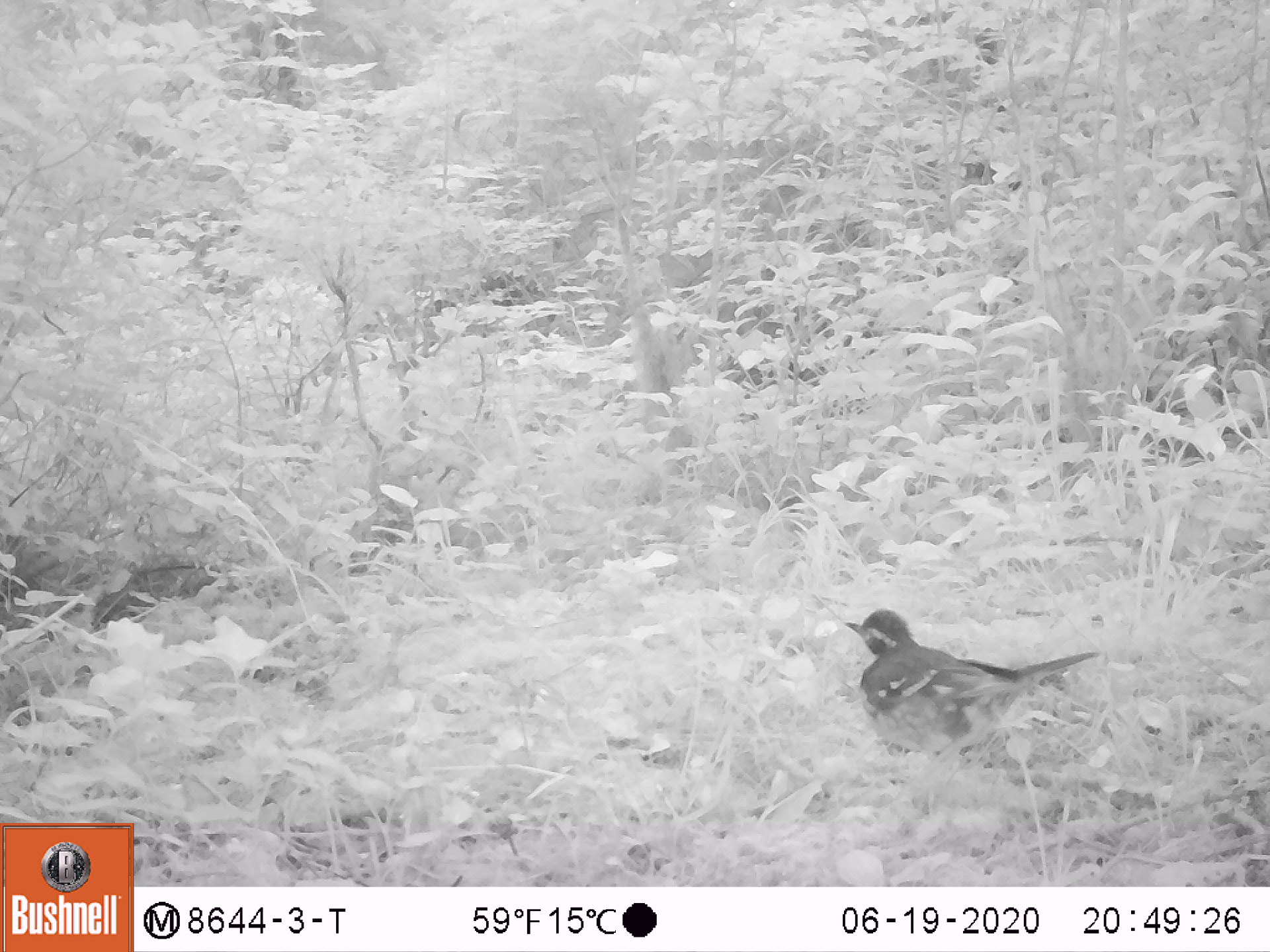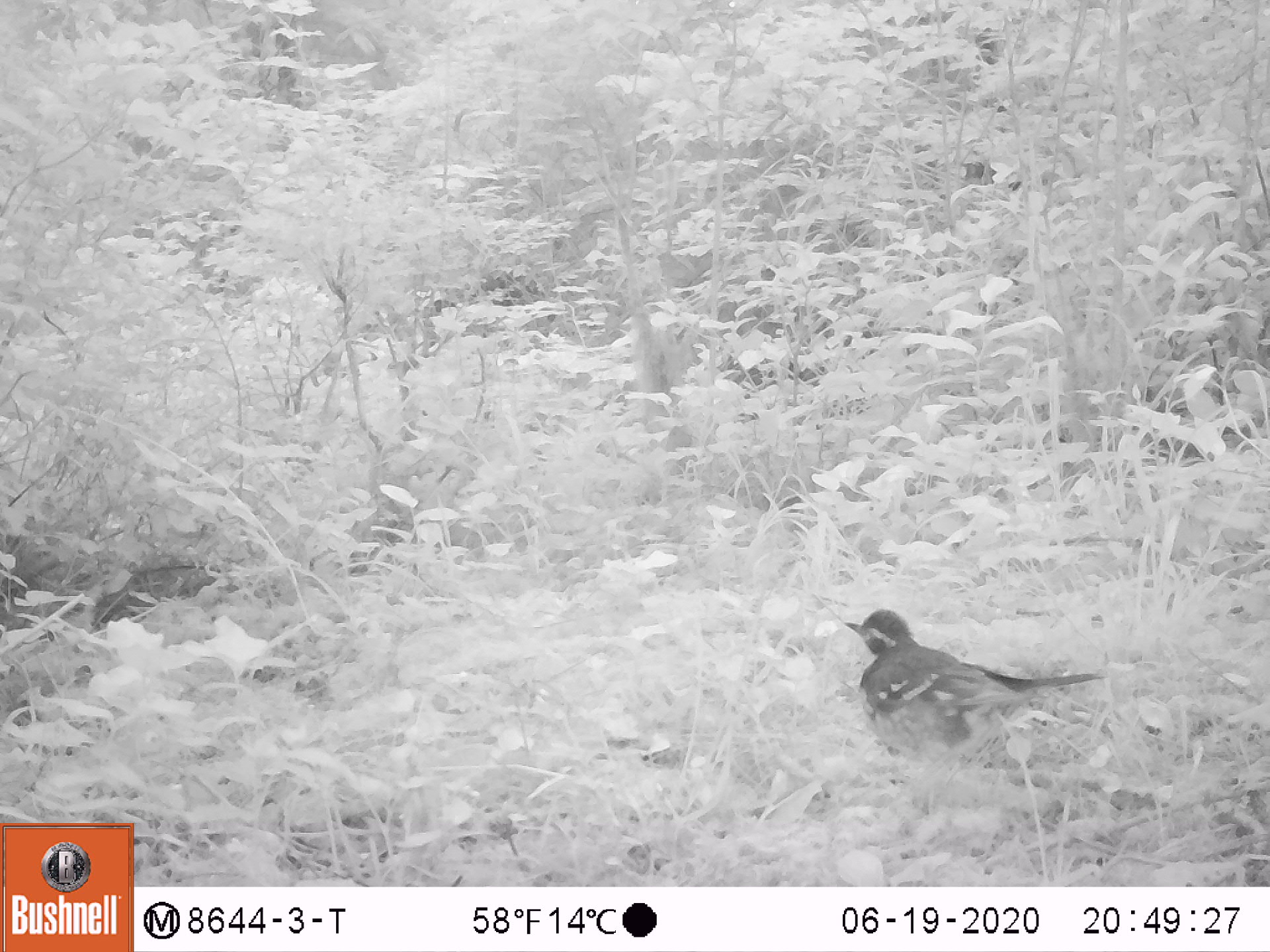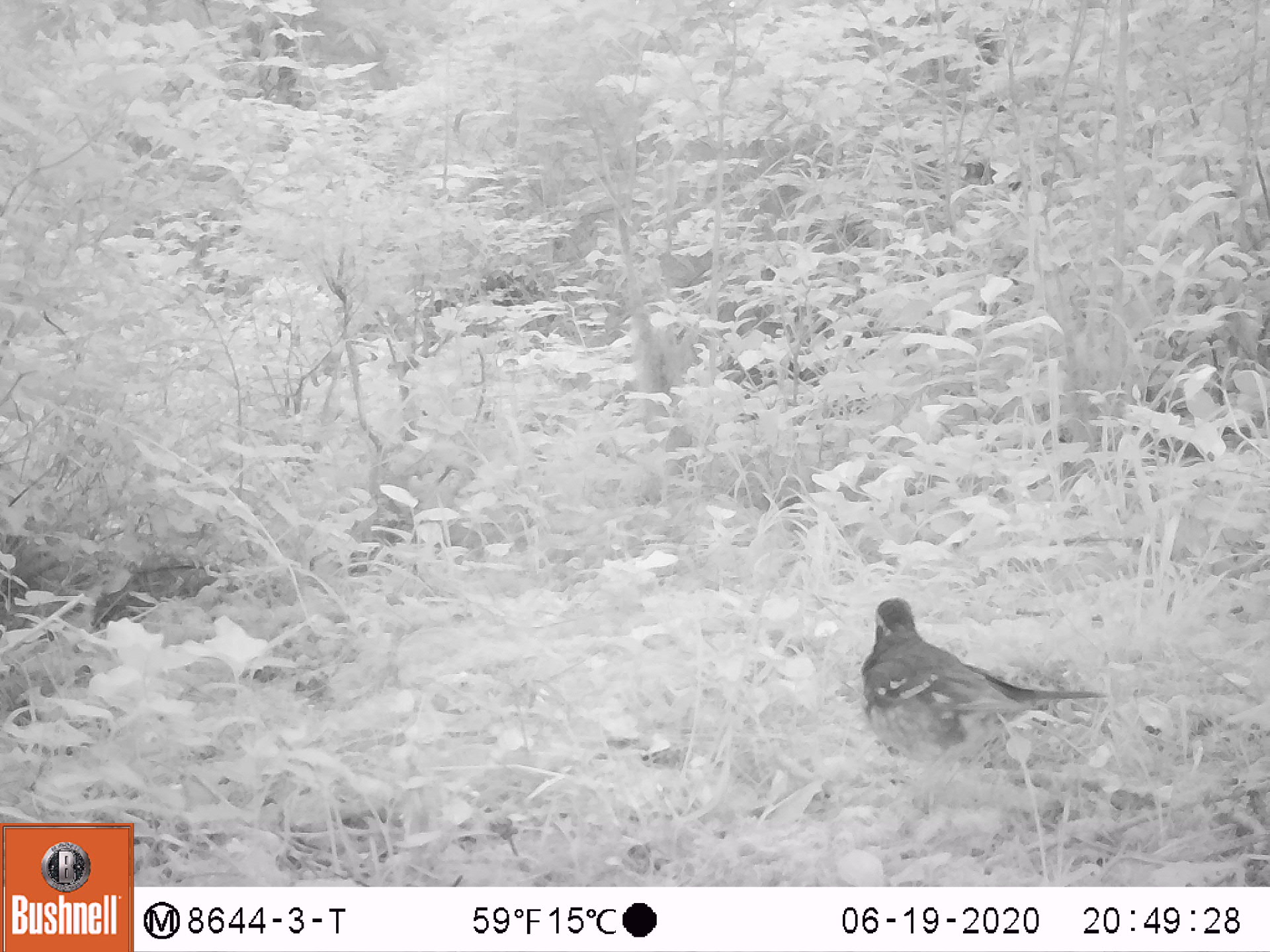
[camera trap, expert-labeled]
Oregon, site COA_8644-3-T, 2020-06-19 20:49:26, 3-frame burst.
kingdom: Animalia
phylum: Chordata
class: Aves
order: Passeriformes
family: Turdidae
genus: Ixoreus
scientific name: Ixoreus naevius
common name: varied thrush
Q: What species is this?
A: Varied thrush (Ixoreus naevius).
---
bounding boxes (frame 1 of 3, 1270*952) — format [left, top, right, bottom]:
varied thrush: [842, 604, 1100, 755]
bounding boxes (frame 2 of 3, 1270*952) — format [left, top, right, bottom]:
varied thrush: [849, 608, 1089, 753]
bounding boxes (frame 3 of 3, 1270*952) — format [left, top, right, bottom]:
varied thrush: [860, 595, 1089, 753]